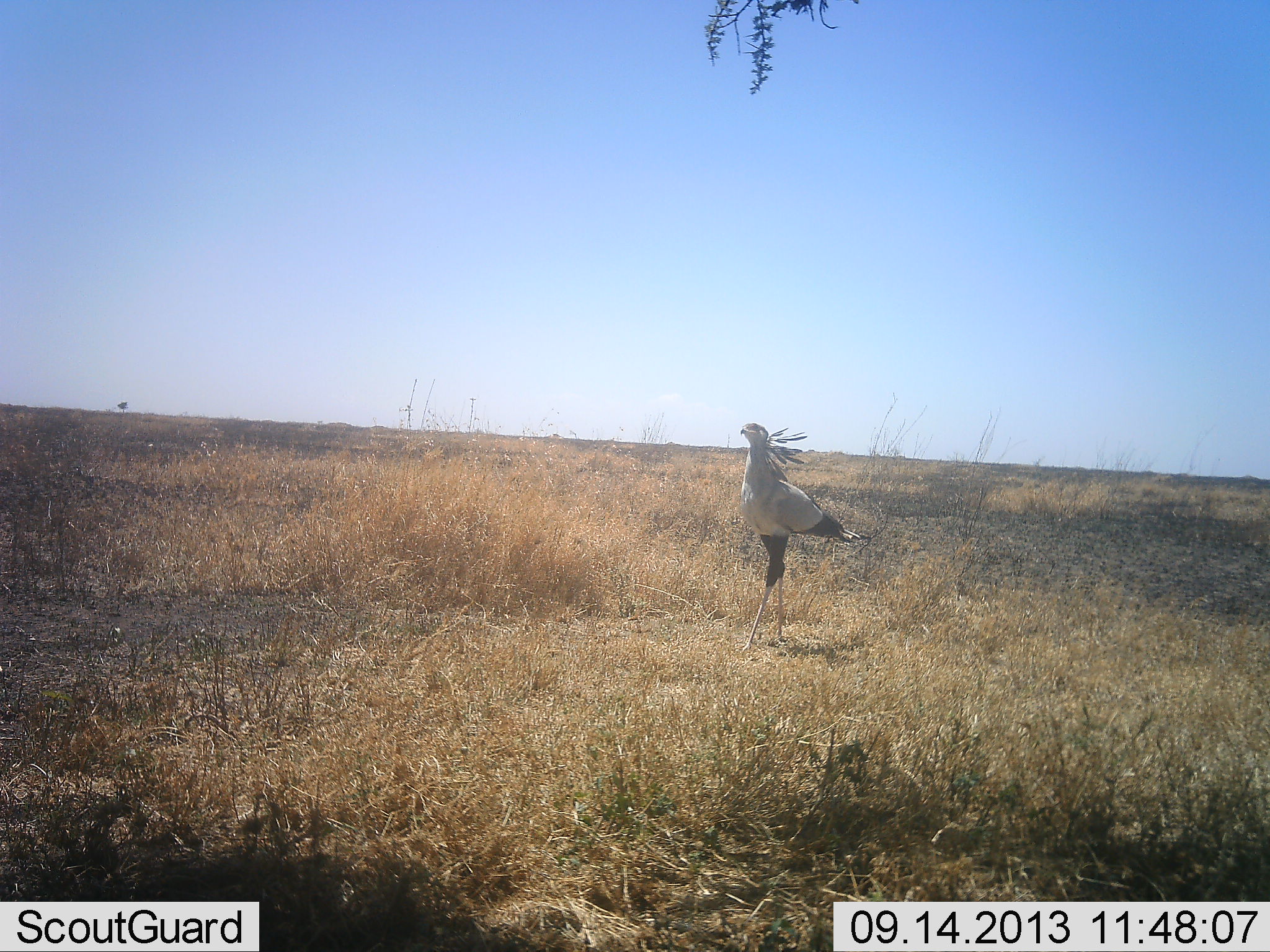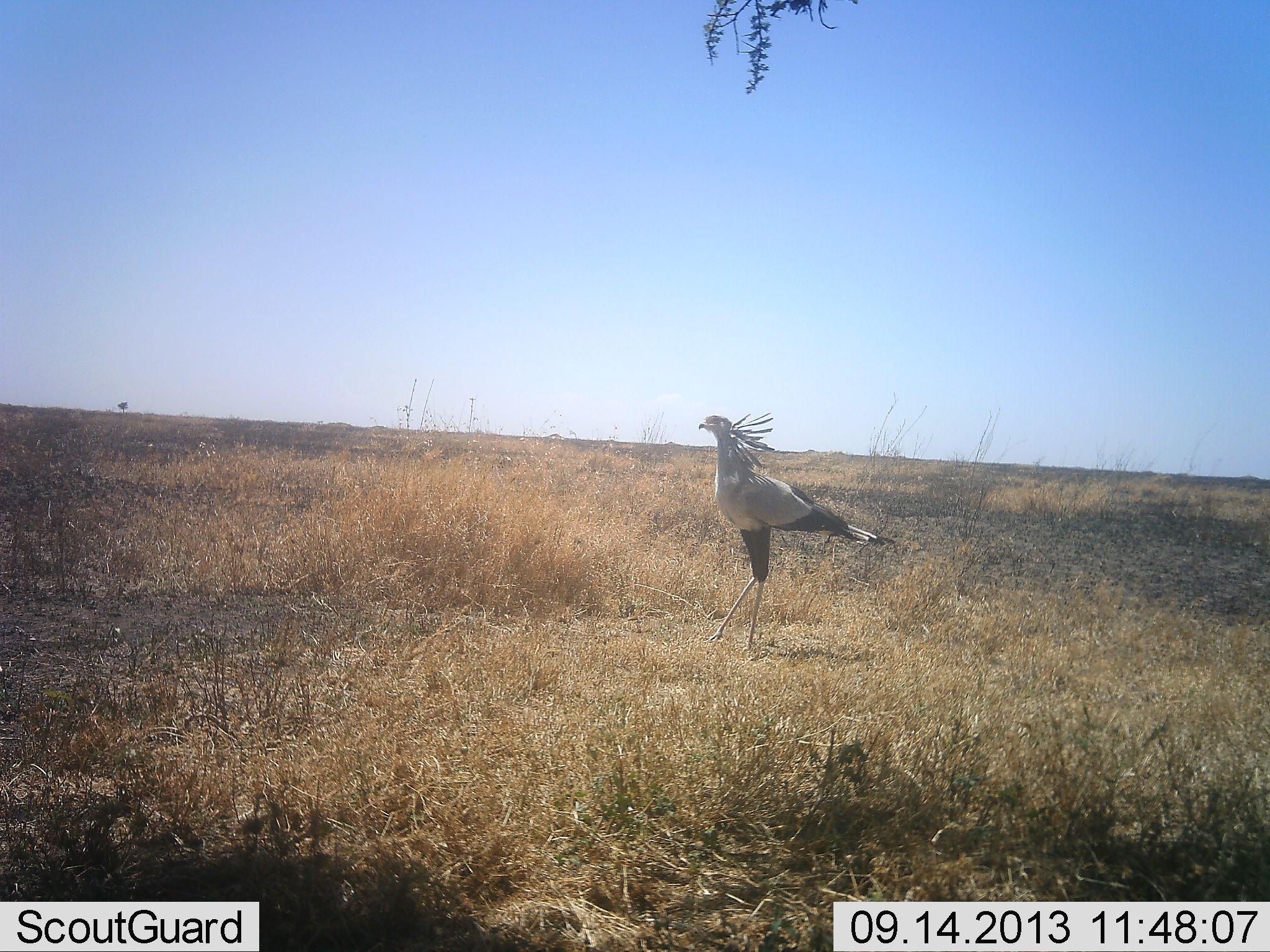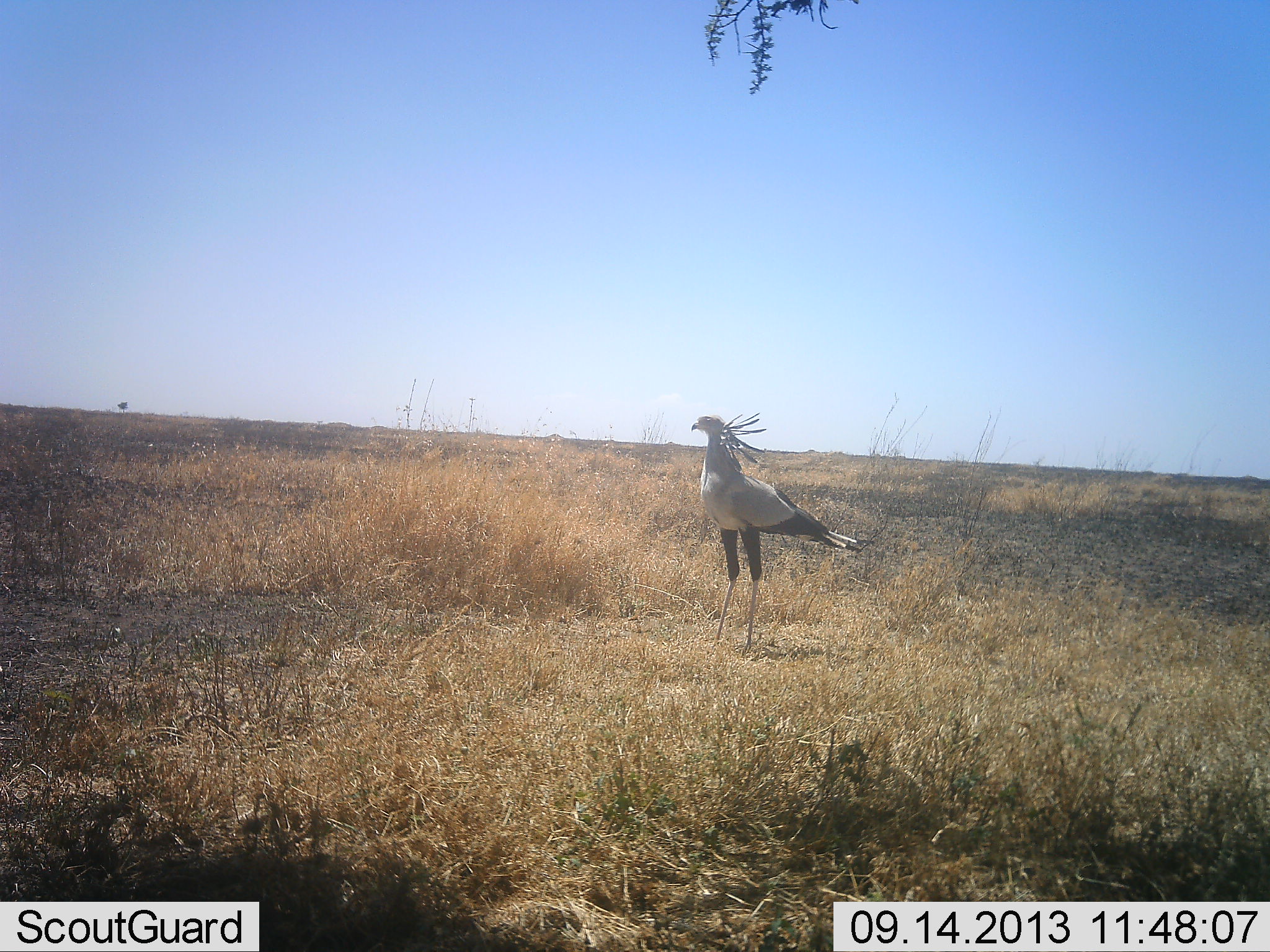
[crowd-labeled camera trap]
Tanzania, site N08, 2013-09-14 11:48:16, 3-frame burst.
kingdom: Animalia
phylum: Chordata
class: Aves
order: Accipitriformes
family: Sagittariidae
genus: Sagittarius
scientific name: Sagittarius serpentarius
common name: secretary bird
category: secretarybird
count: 1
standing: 48%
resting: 0%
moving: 62%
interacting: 0%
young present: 0%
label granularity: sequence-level